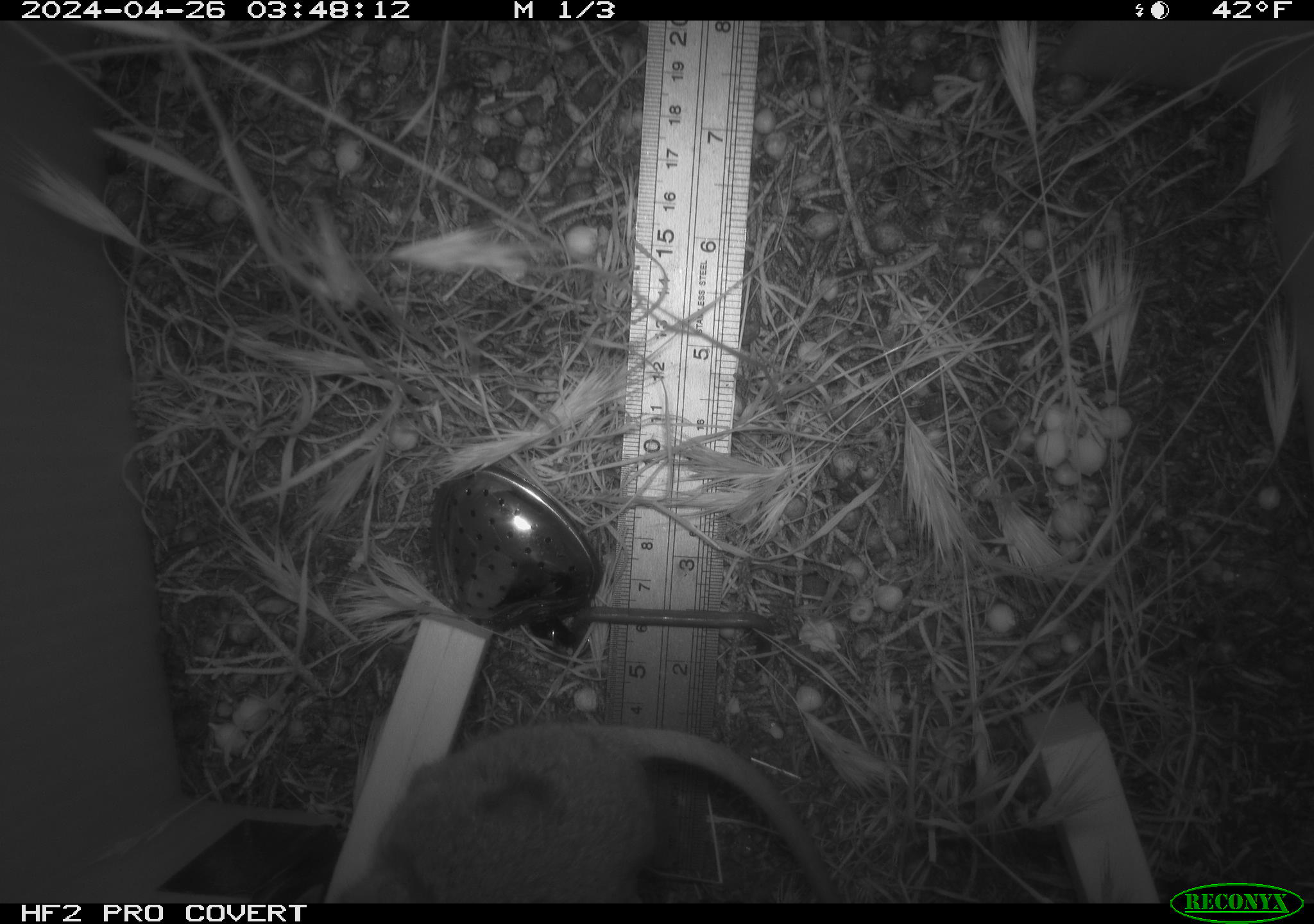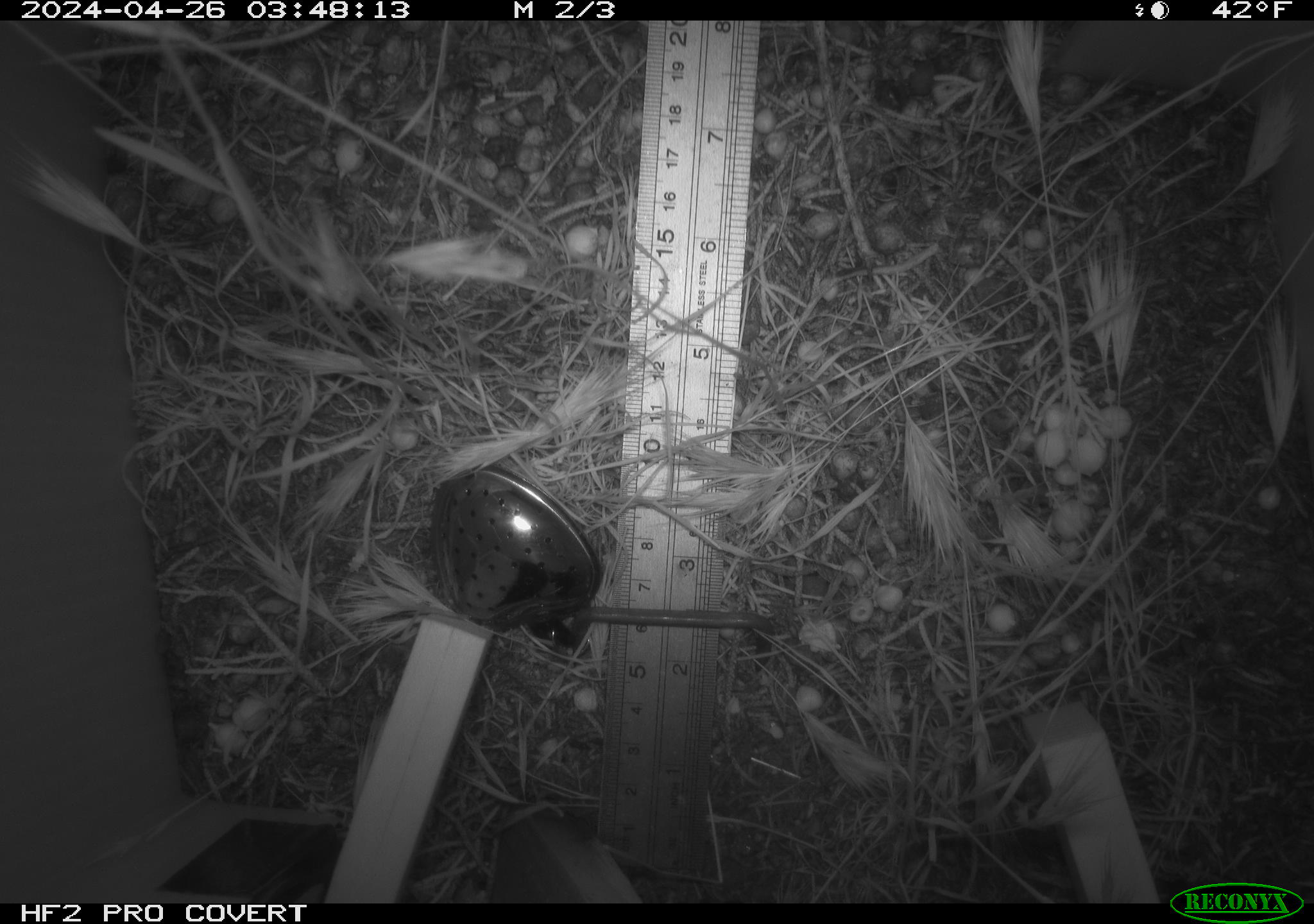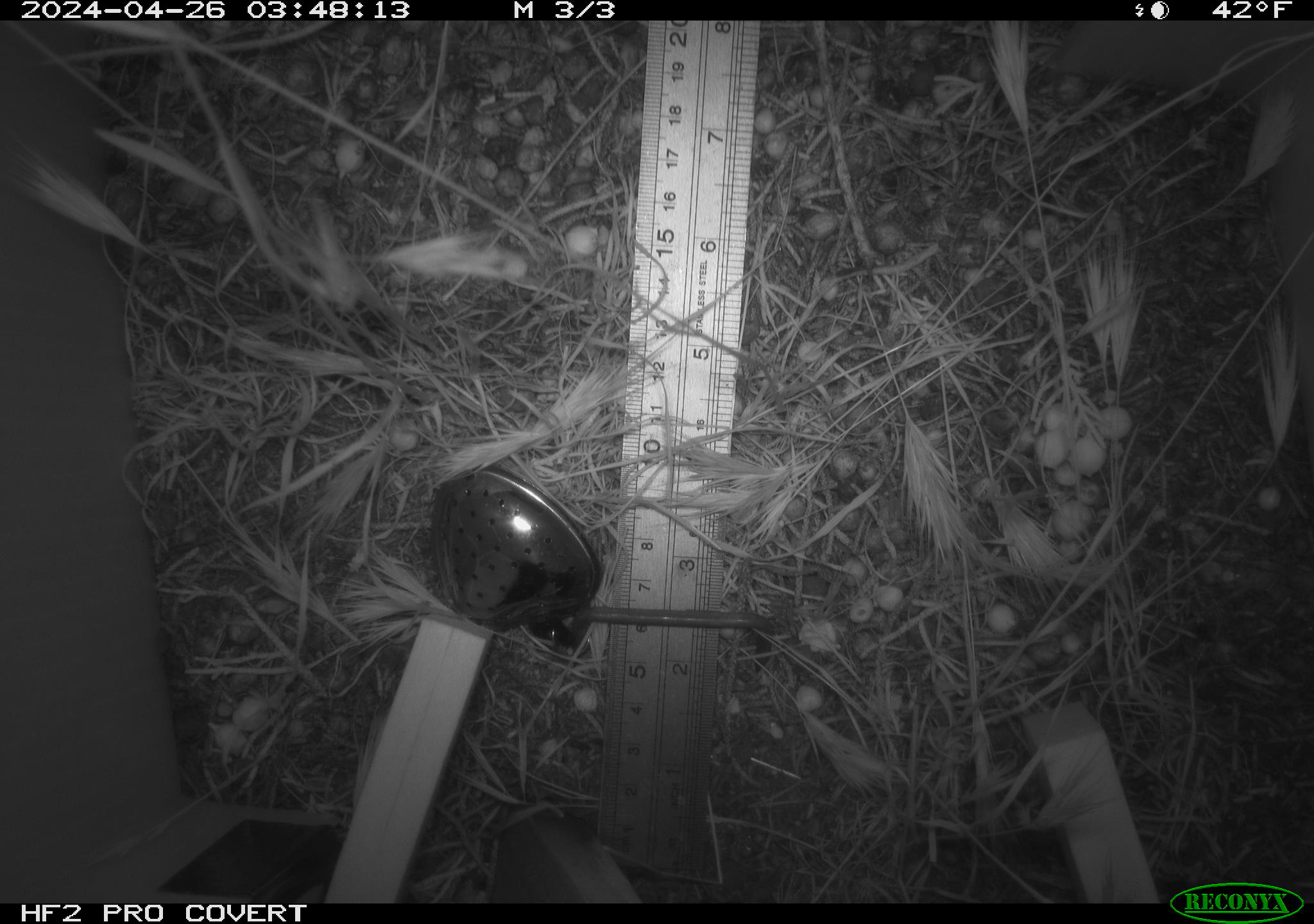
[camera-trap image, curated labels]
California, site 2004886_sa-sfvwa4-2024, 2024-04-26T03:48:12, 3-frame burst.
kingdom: Animalia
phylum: Chordata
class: Mammalia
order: Rodentia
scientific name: Rodentia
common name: mouse species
Mouse species (Rodentia).